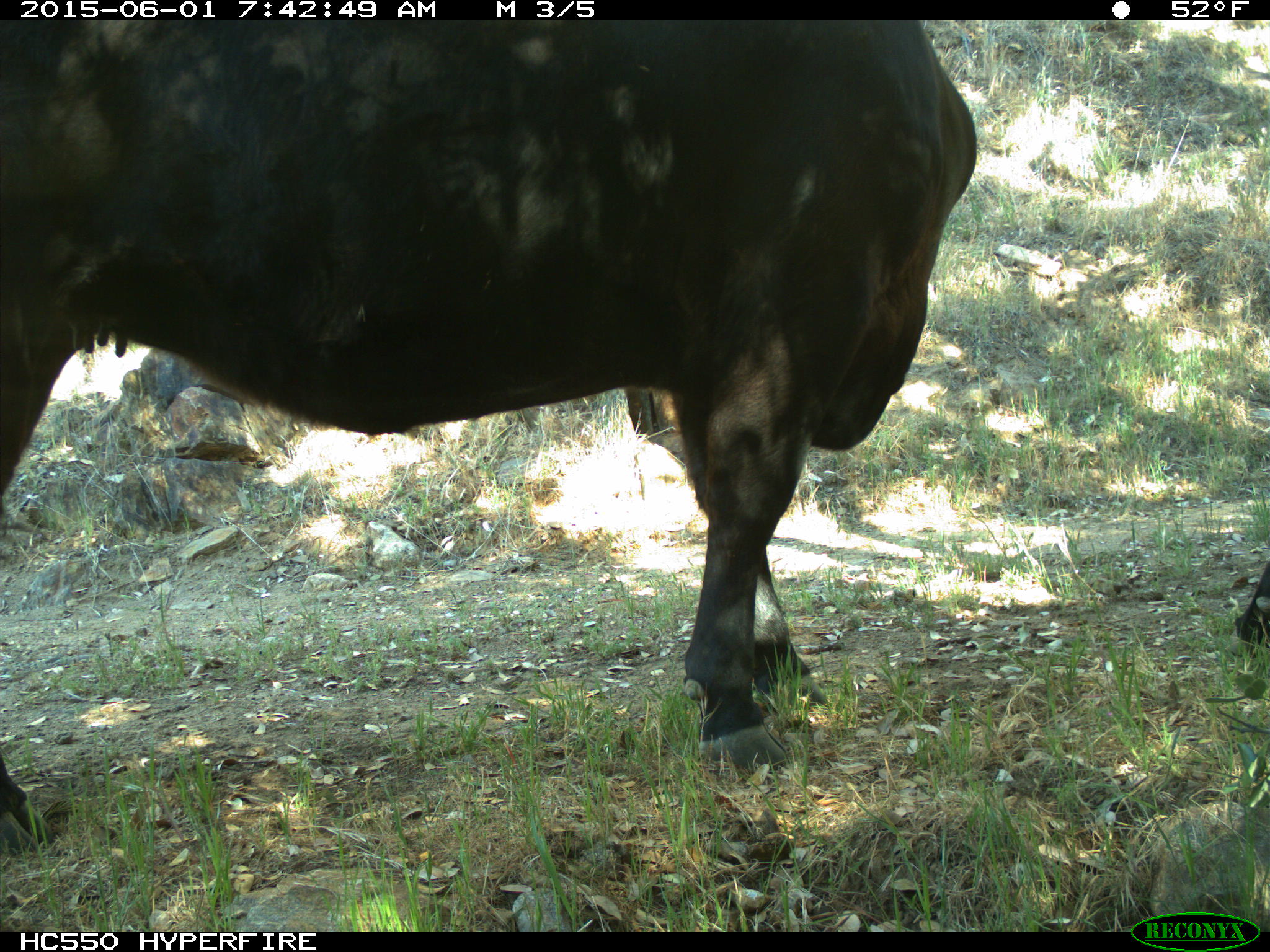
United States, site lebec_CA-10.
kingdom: Animalia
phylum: Chordata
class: Mammalia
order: Artiodactyla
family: Bovidae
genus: Bos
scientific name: Bos taurus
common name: domestic cow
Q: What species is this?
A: Bos taurus (domestic cow).